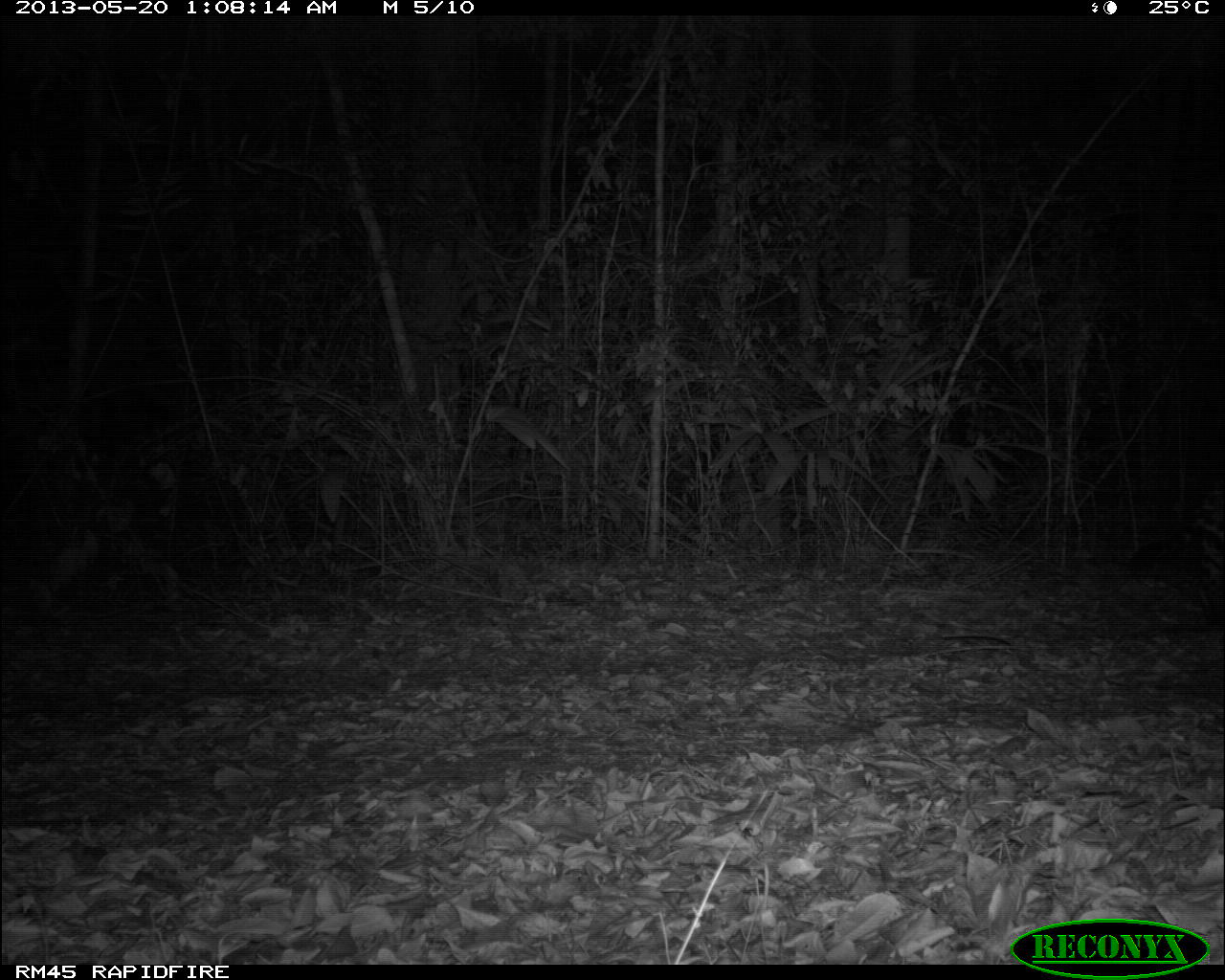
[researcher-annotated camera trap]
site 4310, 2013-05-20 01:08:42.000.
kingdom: Animalia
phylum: Chordata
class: Mammalia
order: Carnivora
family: Felidae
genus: Panthera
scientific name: Panthera onca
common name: jaguar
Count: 1.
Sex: male.